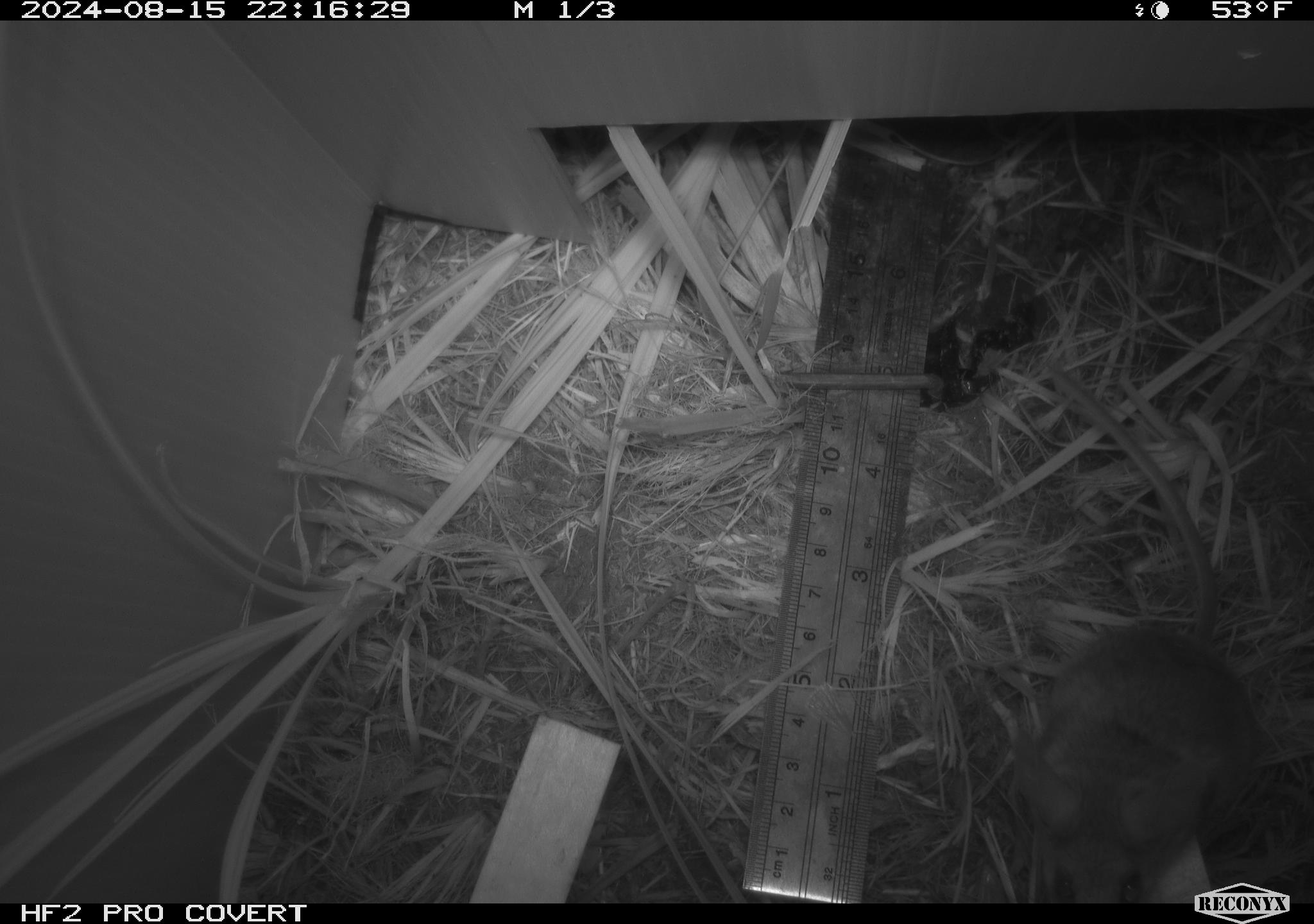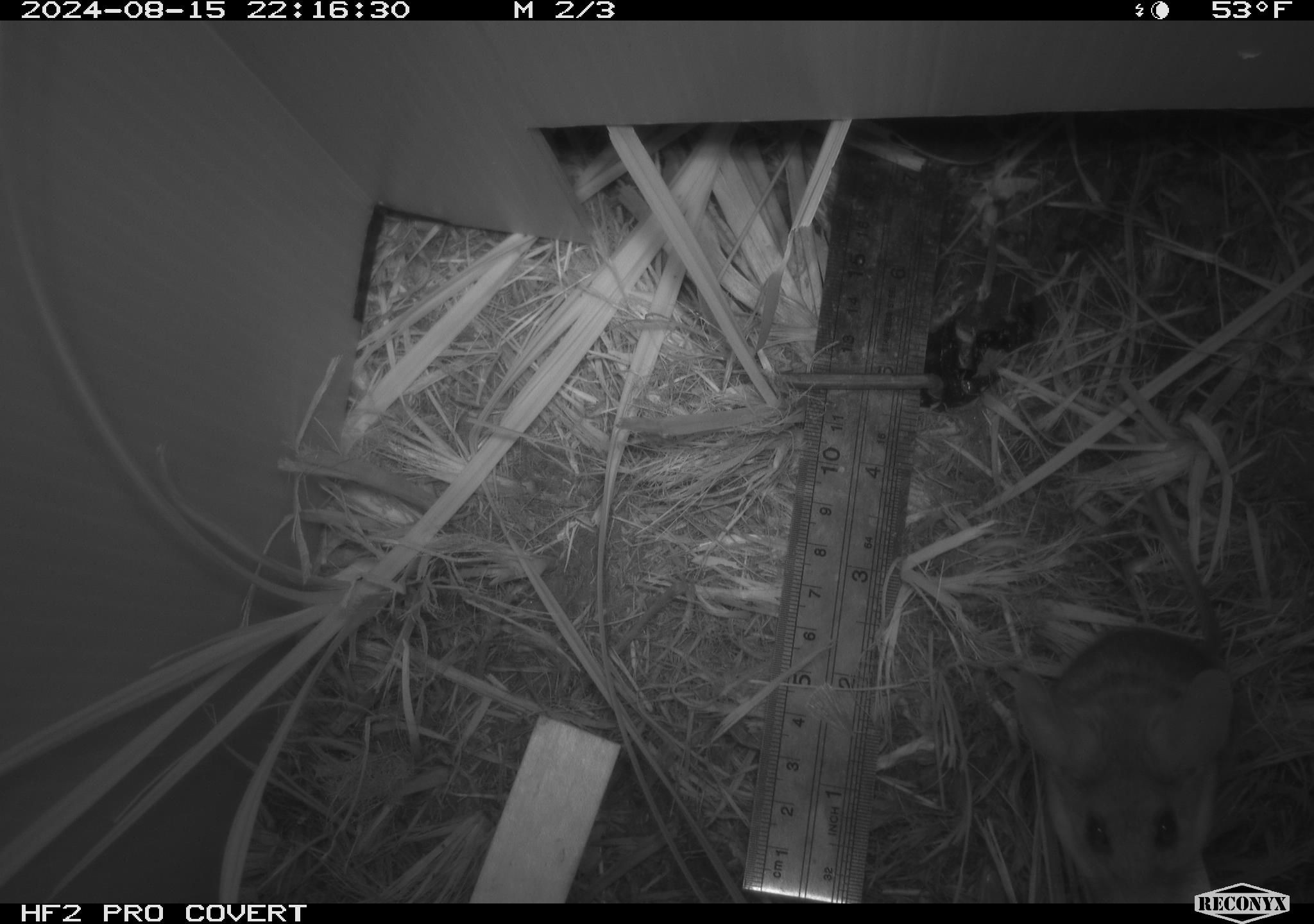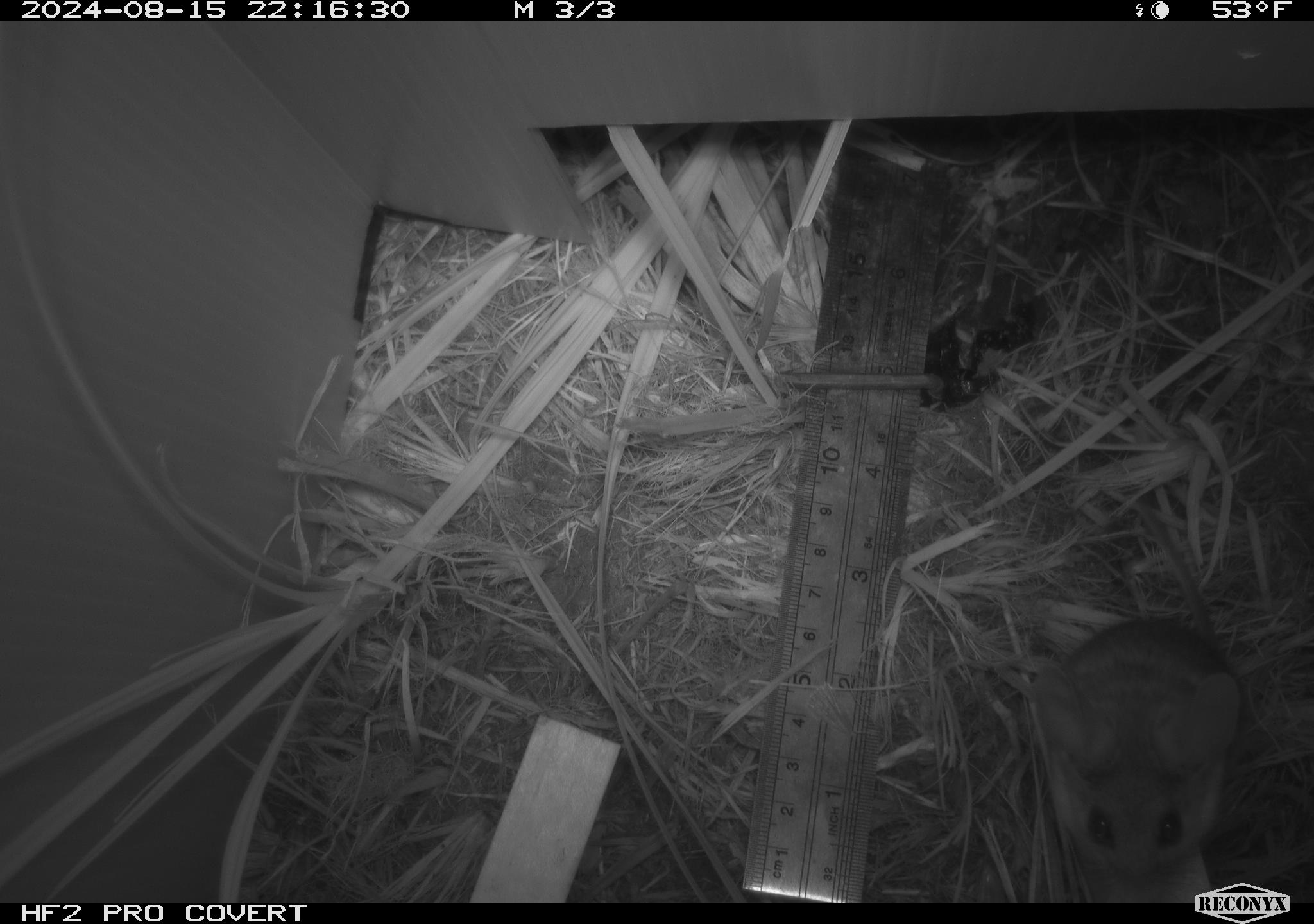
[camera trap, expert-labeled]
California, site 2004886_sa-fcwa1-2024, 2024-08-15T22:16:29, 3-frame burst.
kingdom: Animalia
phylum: Chordata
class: Mammalia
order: Rodentia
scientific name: Rodentia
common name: mouse species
Mouse species (Rodentia).